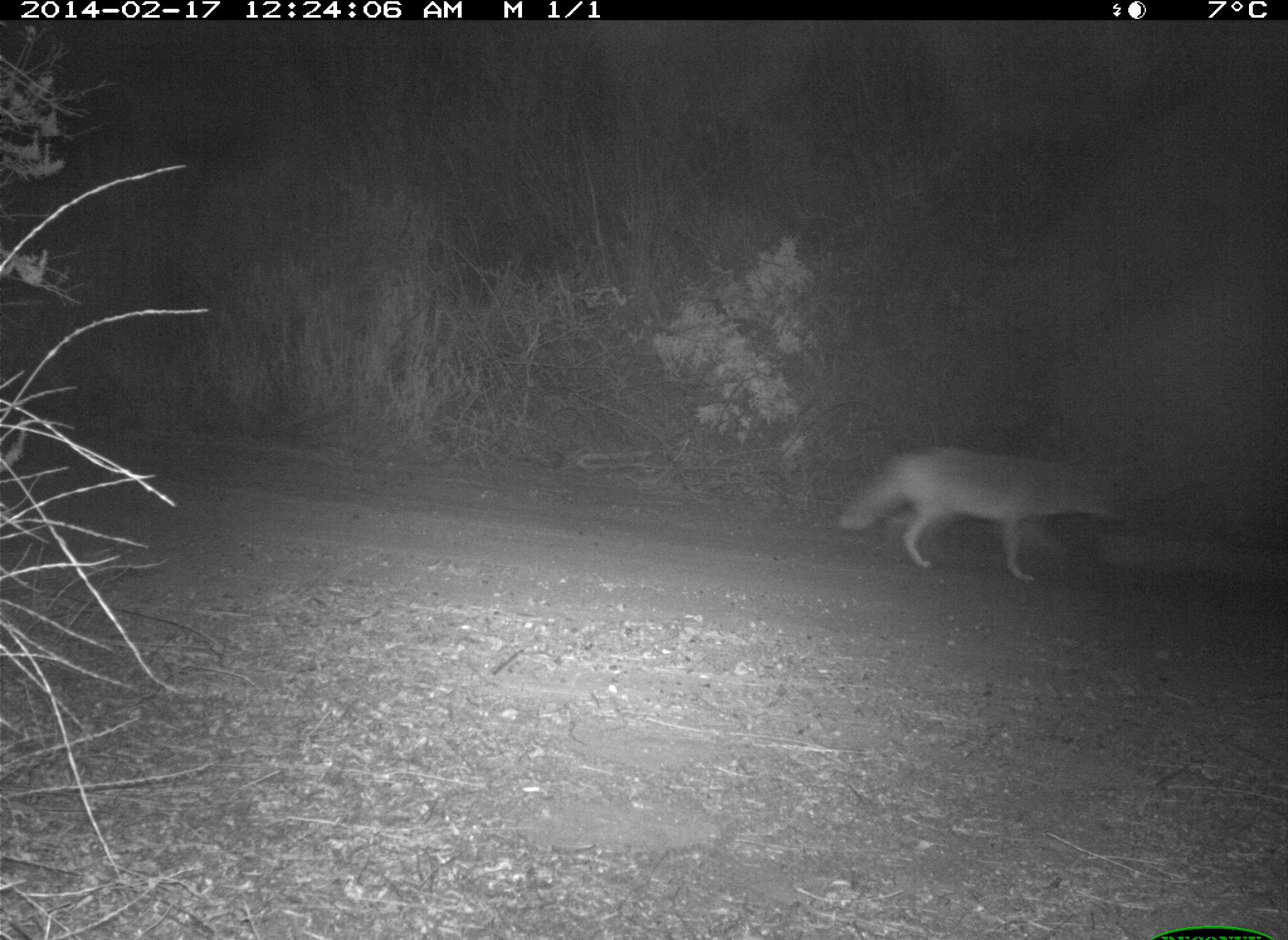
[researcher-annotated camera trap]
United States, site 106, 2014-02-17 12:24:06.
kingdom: Animalia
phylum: Chordata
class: Mammalia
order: Carnivora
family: Canidae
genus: Canis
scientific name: Canis latrans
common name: coyote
Coyote (Canis latrans).